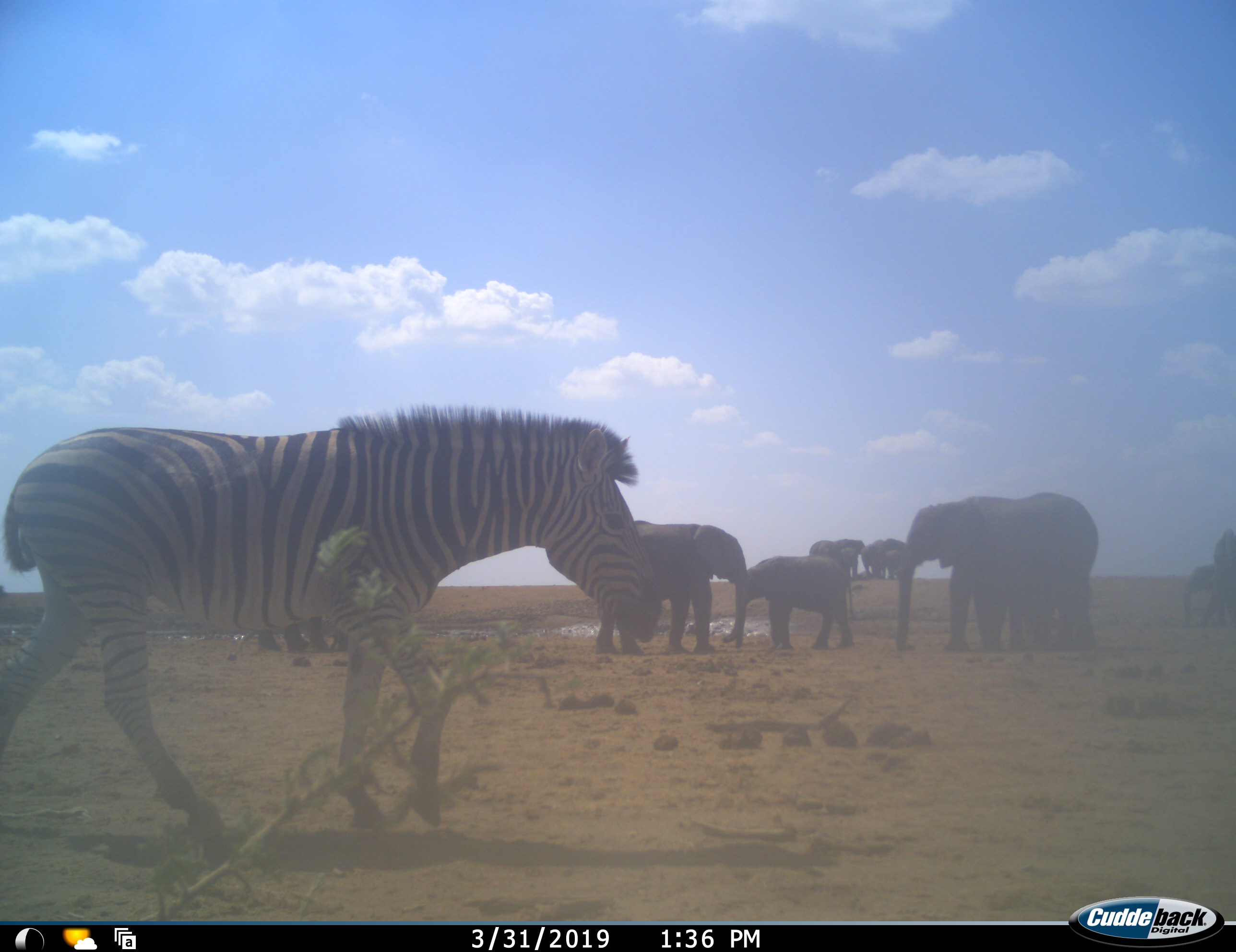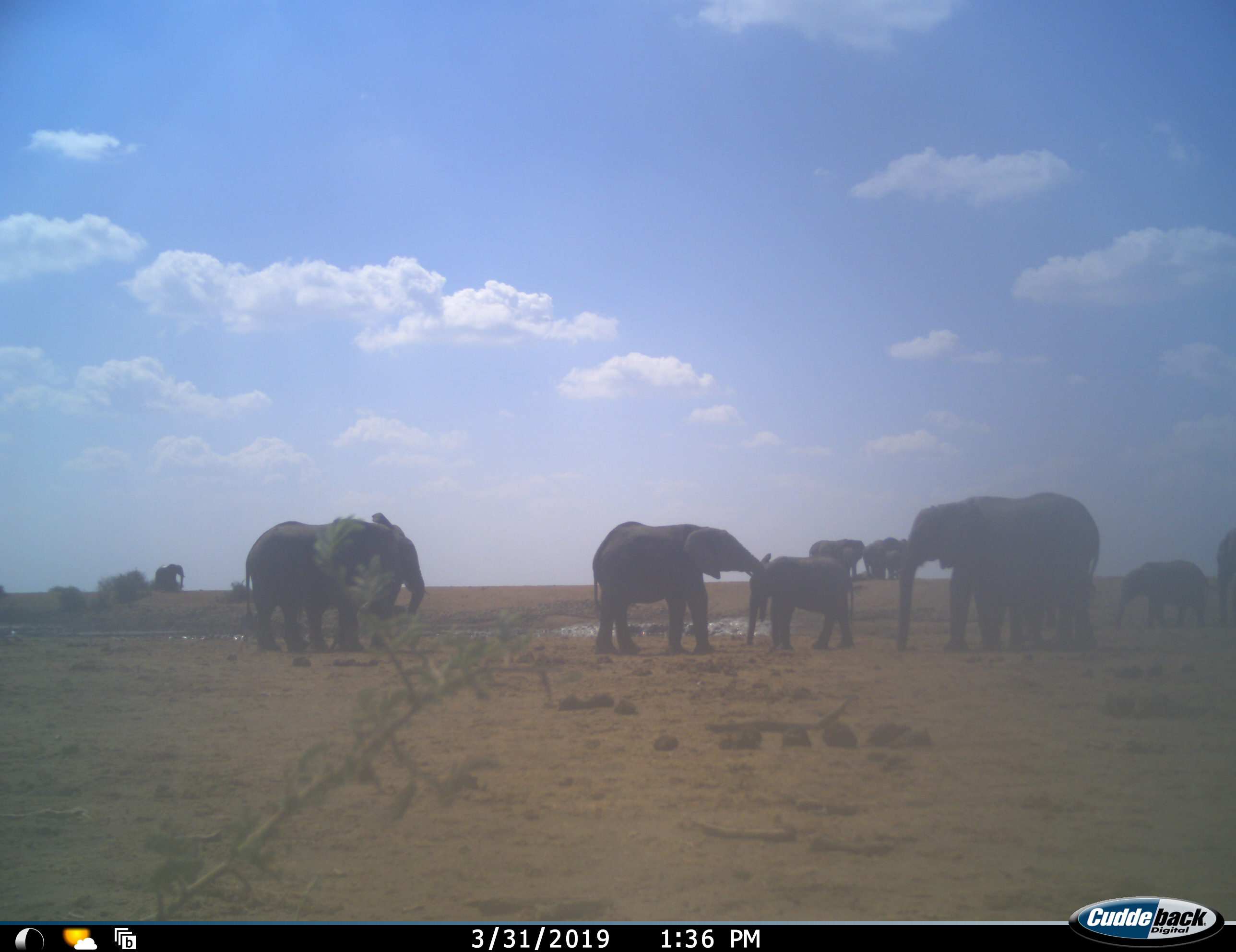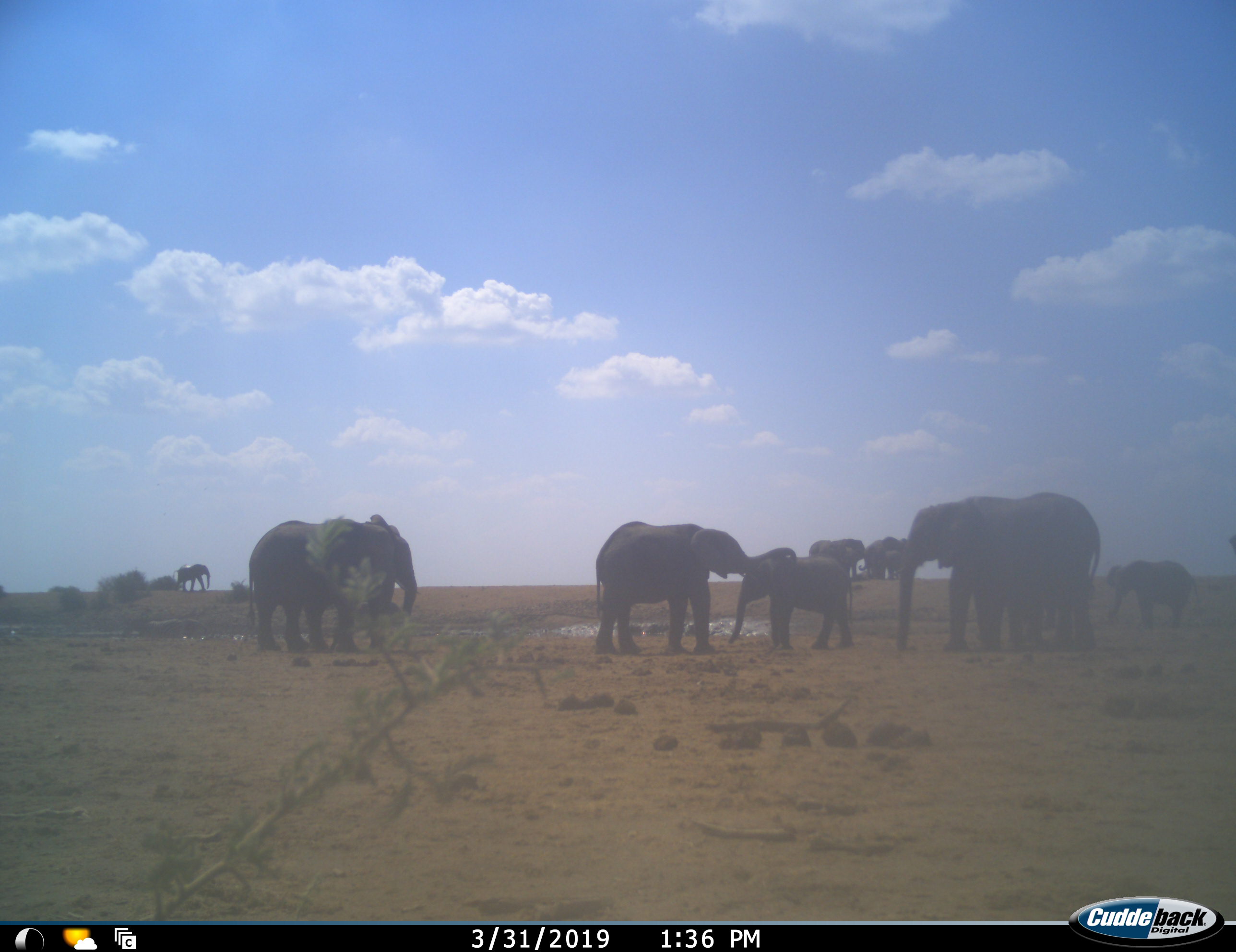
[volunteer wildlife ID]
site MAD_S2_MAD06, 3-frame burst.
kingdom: Animalia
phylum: Chordata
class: Mammalia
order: Proboscidea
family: Elephantidae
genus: Loxodonta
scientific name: Loxodonta africana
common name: african bush elephant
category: elephant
Elephant (african bush elephant) (Loxodonta africana), count 11-50. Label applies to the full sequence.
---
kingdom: Animalia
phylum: Chordata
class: Mammalia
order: Perissodactyla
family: Equidae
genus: Equus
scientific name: Equus quagga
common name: plains zebra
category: zebraplains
Zebraplains (plains zebra) (Equus quagga), count 1. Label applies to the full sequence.